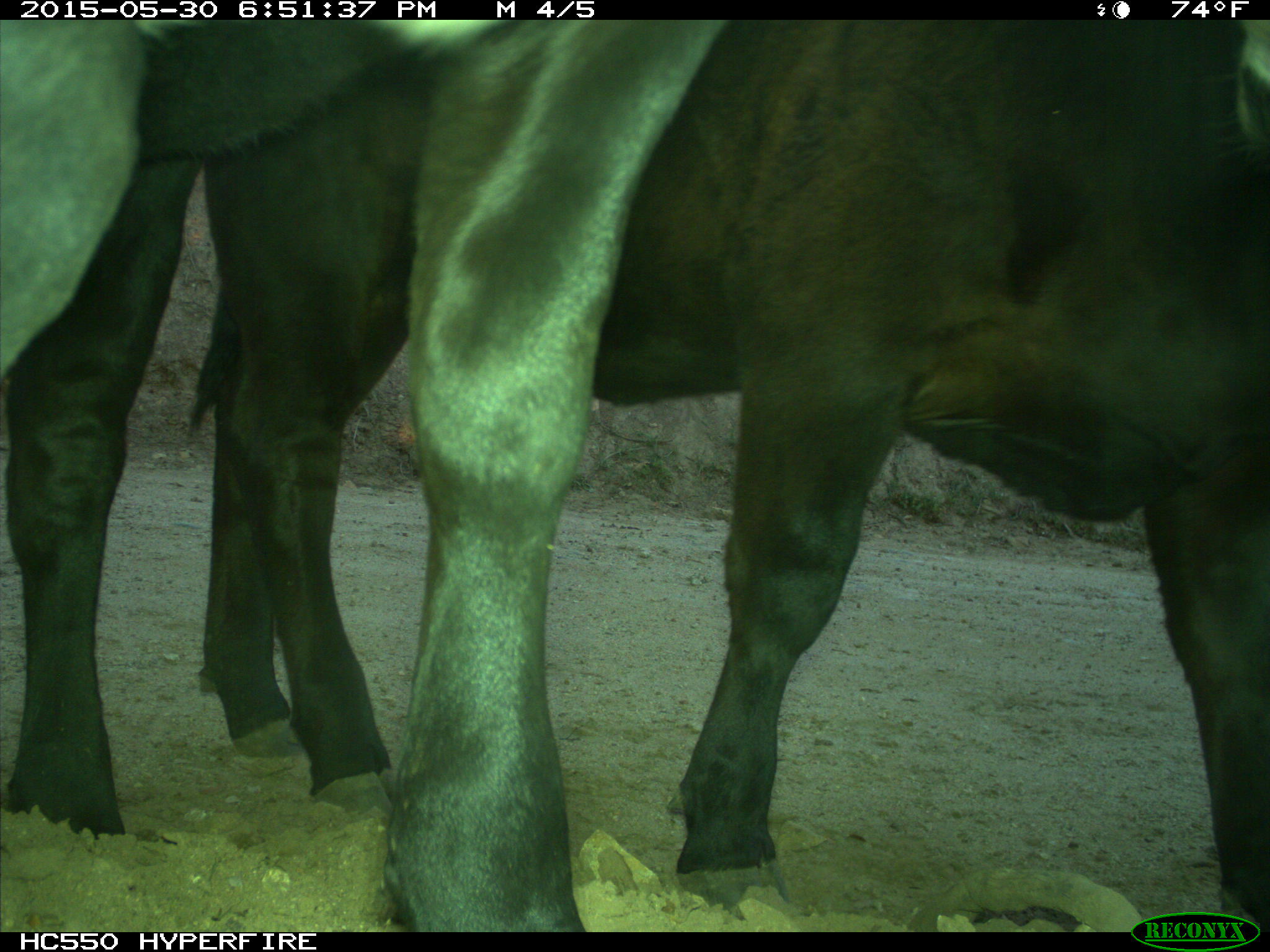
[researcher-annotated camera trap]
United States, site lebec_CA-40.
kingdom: Animalia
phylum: Chordata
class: Mammalia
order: Artiodactyla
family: Bovidae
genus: Bos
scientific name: Bos taurus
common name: domestic cow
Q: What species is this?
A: Bos taurus (domestic cow).